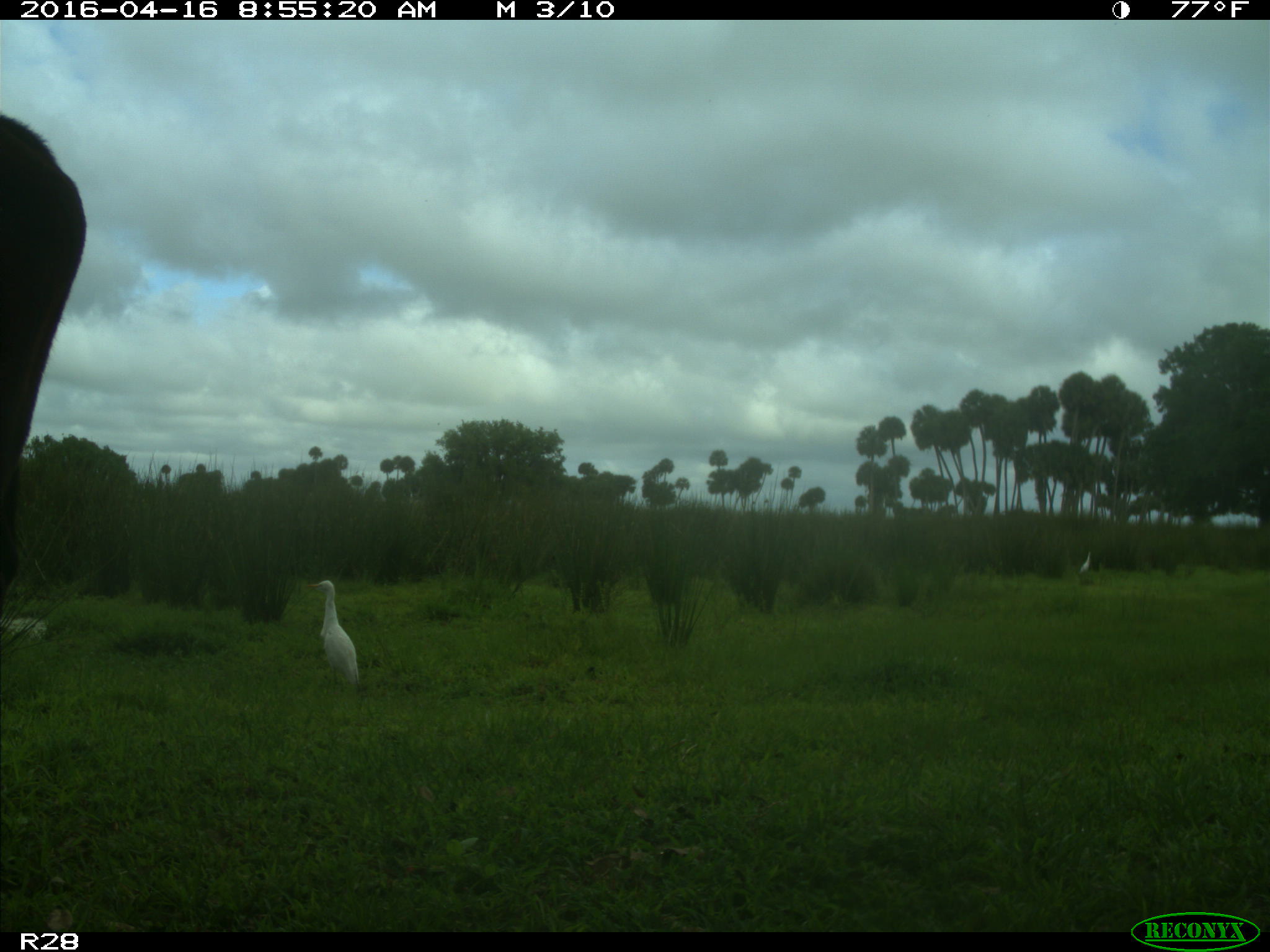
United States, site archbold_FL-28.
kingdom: Animalia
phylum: Chordata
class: Mammalia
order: Artiodactyla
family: Bovidae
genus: Bos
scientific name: Bos taurus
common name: domestic cow